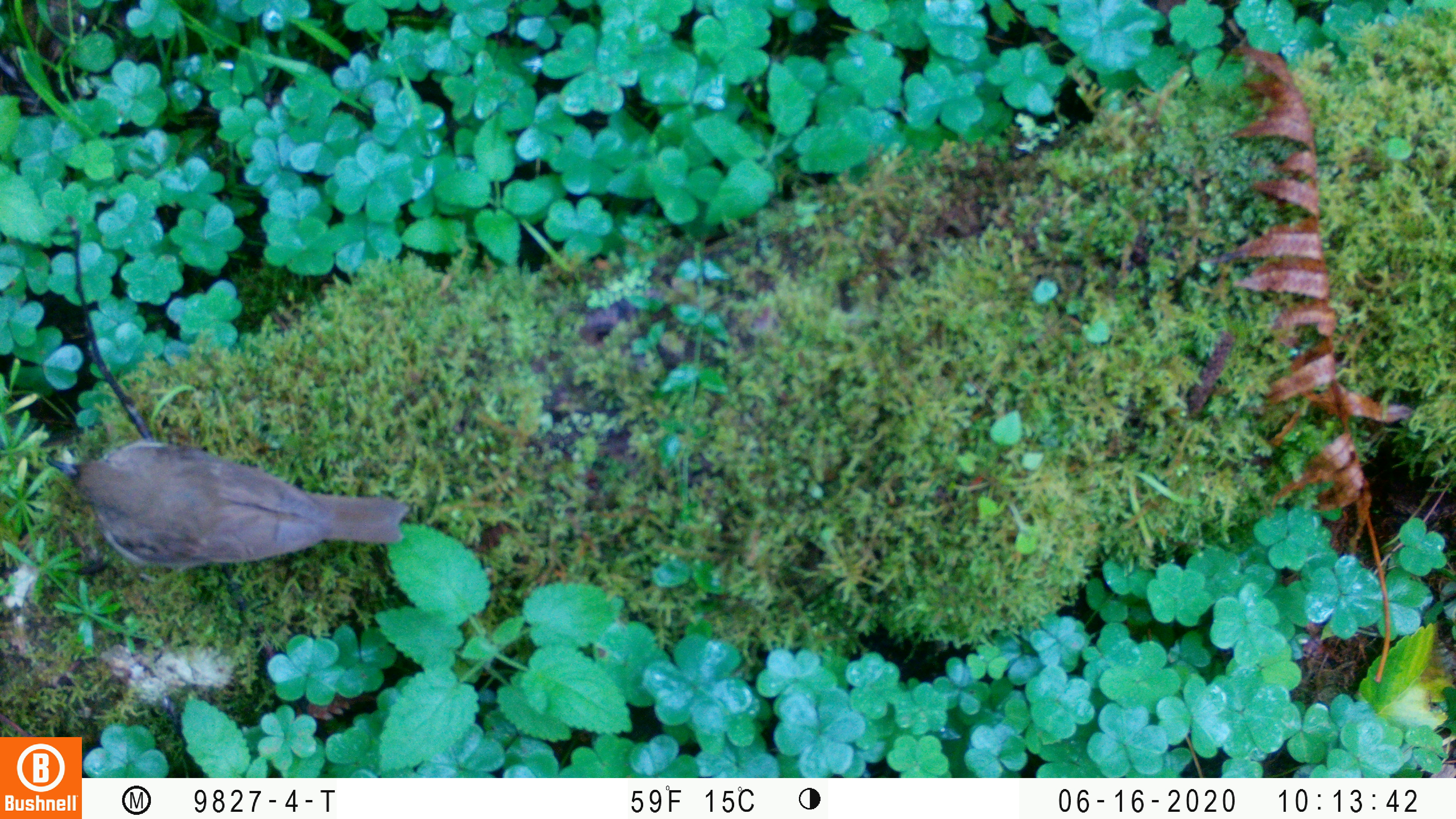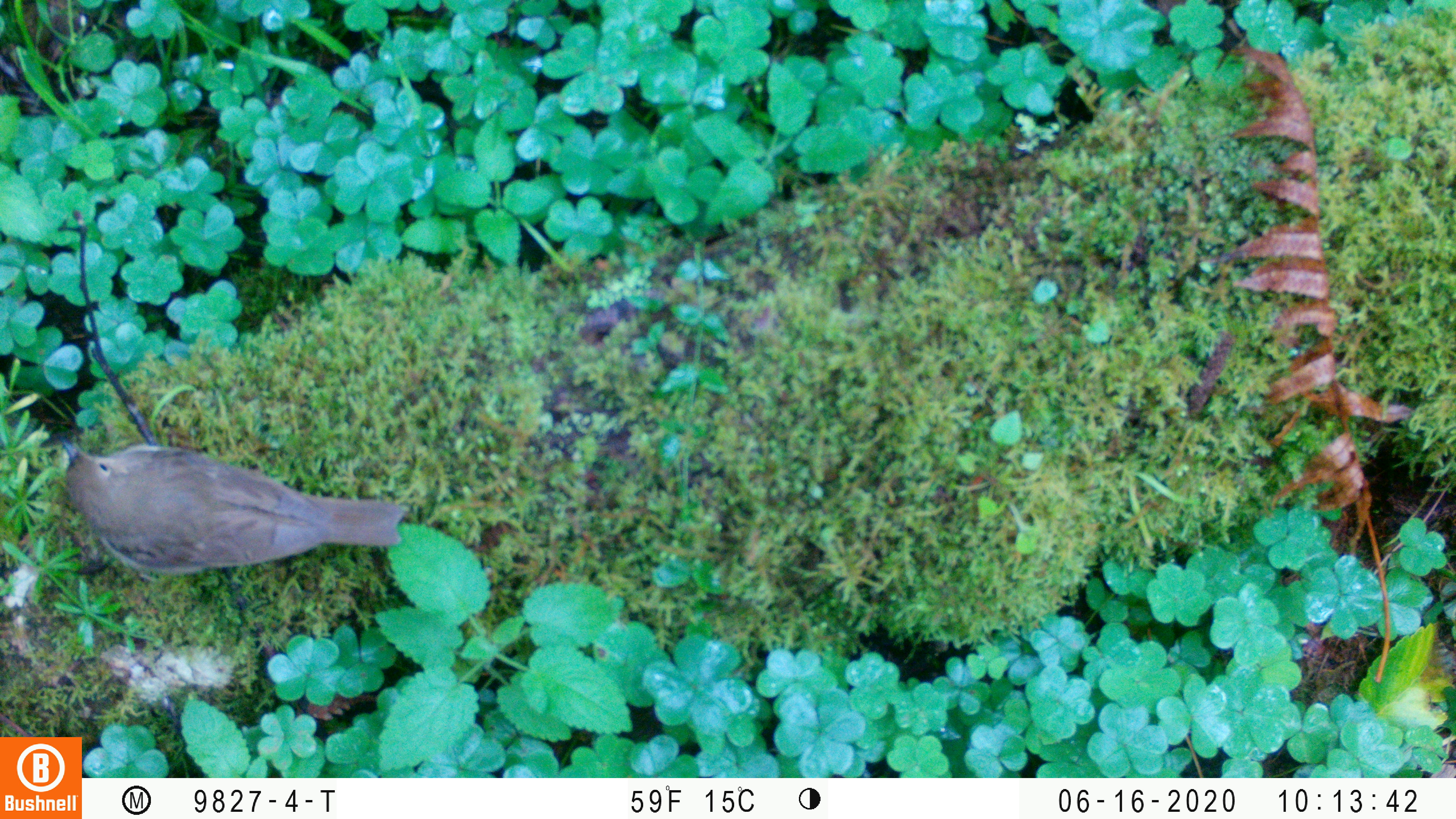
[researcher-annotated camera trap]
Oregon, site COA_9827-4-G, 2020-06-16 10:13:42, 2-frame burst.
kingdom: Animalia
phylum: Chordata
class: Aves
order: Passeriformes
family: Turdidae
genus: Catharus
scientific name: Catharus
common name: brown thrushes and nightingale-thrushes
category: catharus species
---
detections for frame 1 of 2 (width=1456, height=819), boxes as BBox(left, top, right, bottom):
catharus species: BBox(32, 434, 438, 584)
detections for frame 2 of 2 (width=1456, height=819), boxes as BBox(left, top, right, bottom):
catharus species: BBox(47, 428, 425, 591)